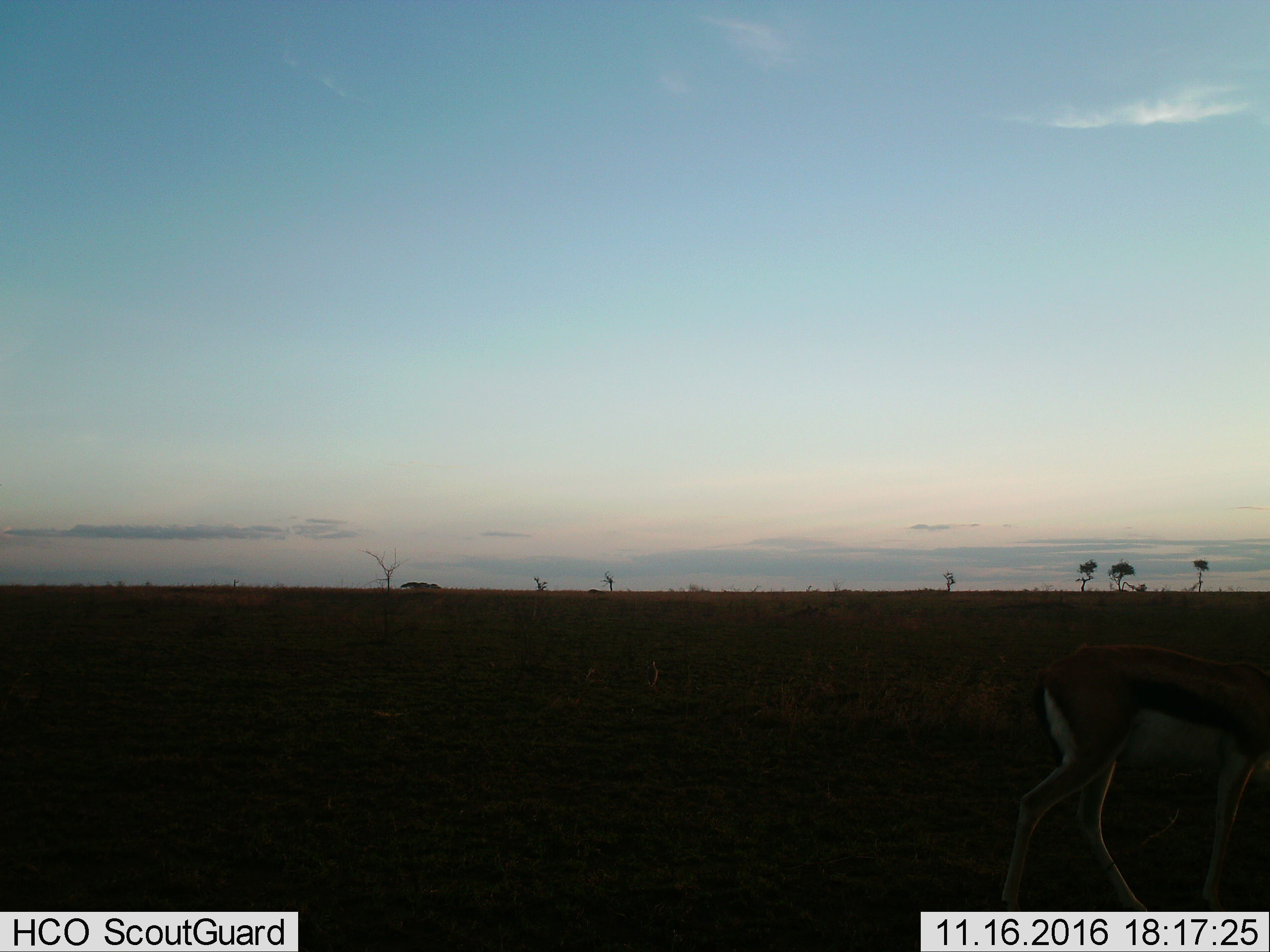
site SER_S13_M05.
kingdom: Animalia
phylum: Chordata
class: Mammalia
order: Artiodactyla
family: Bovidae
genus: Eudorcas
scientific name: Eudorcas thomsonii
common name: thomson's gazelle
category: gazellethomsons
Gazellethomsons (thomson's gazelle) (Eudorcas thomsonii), count 1. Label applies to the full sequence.